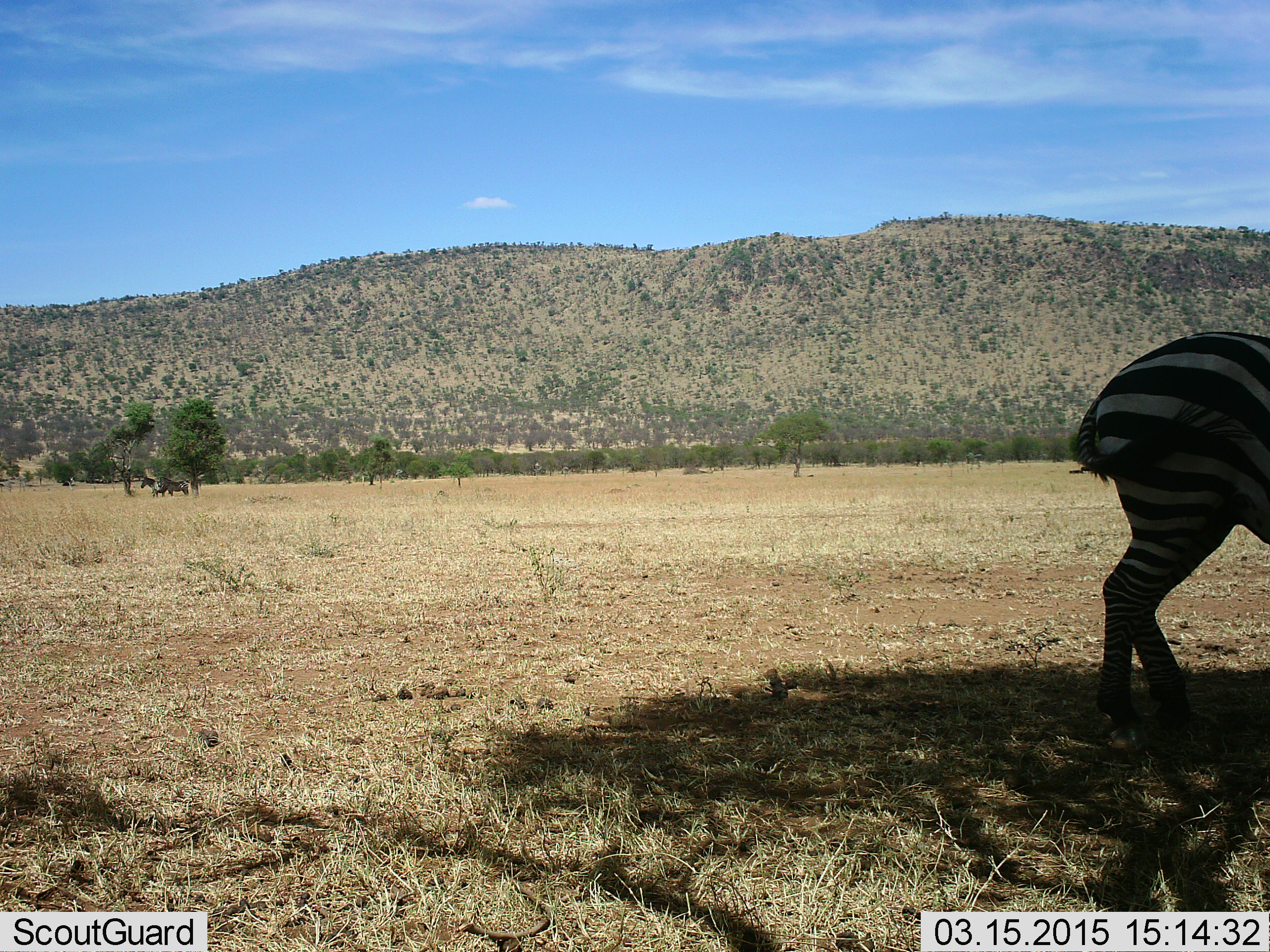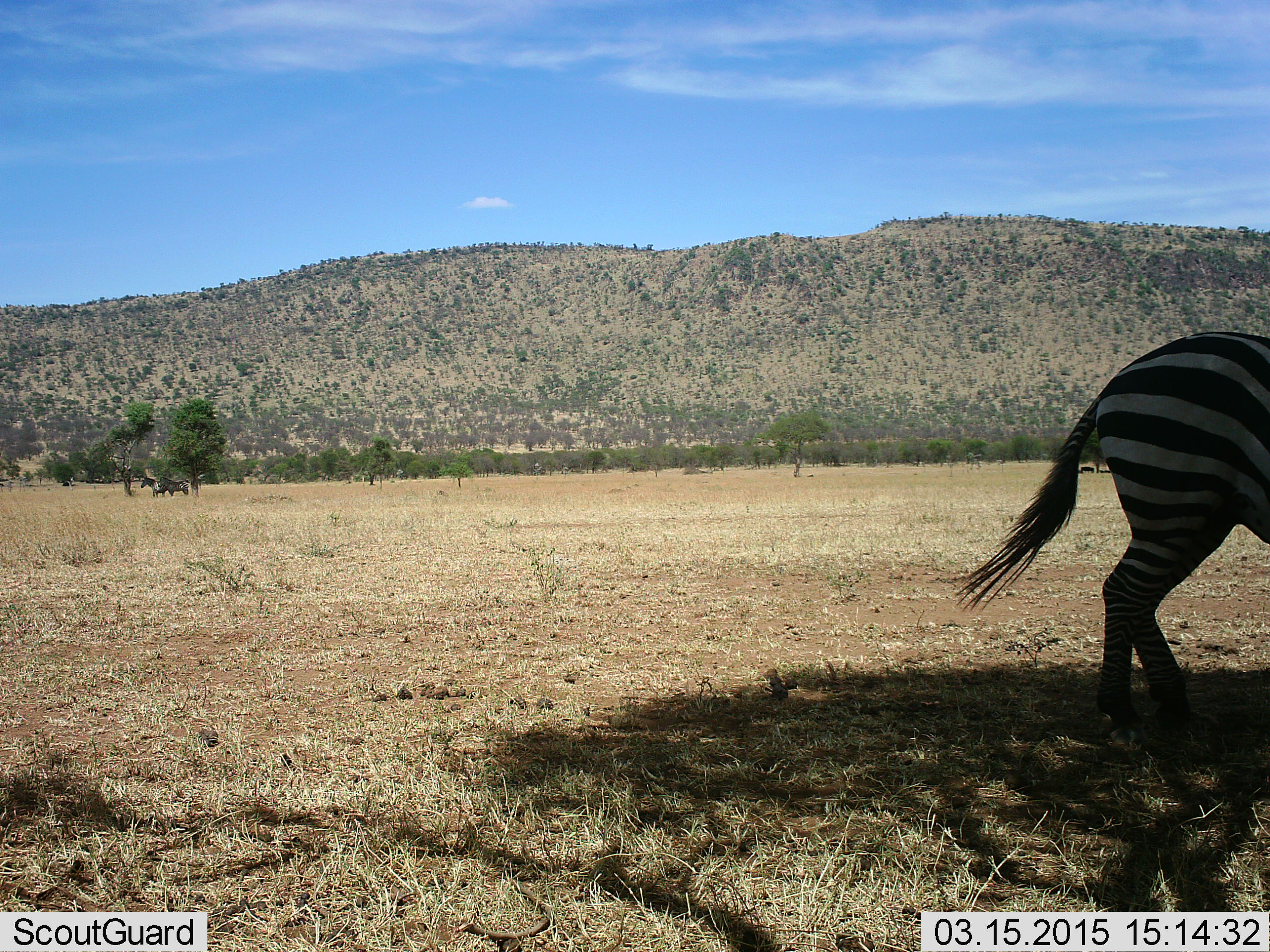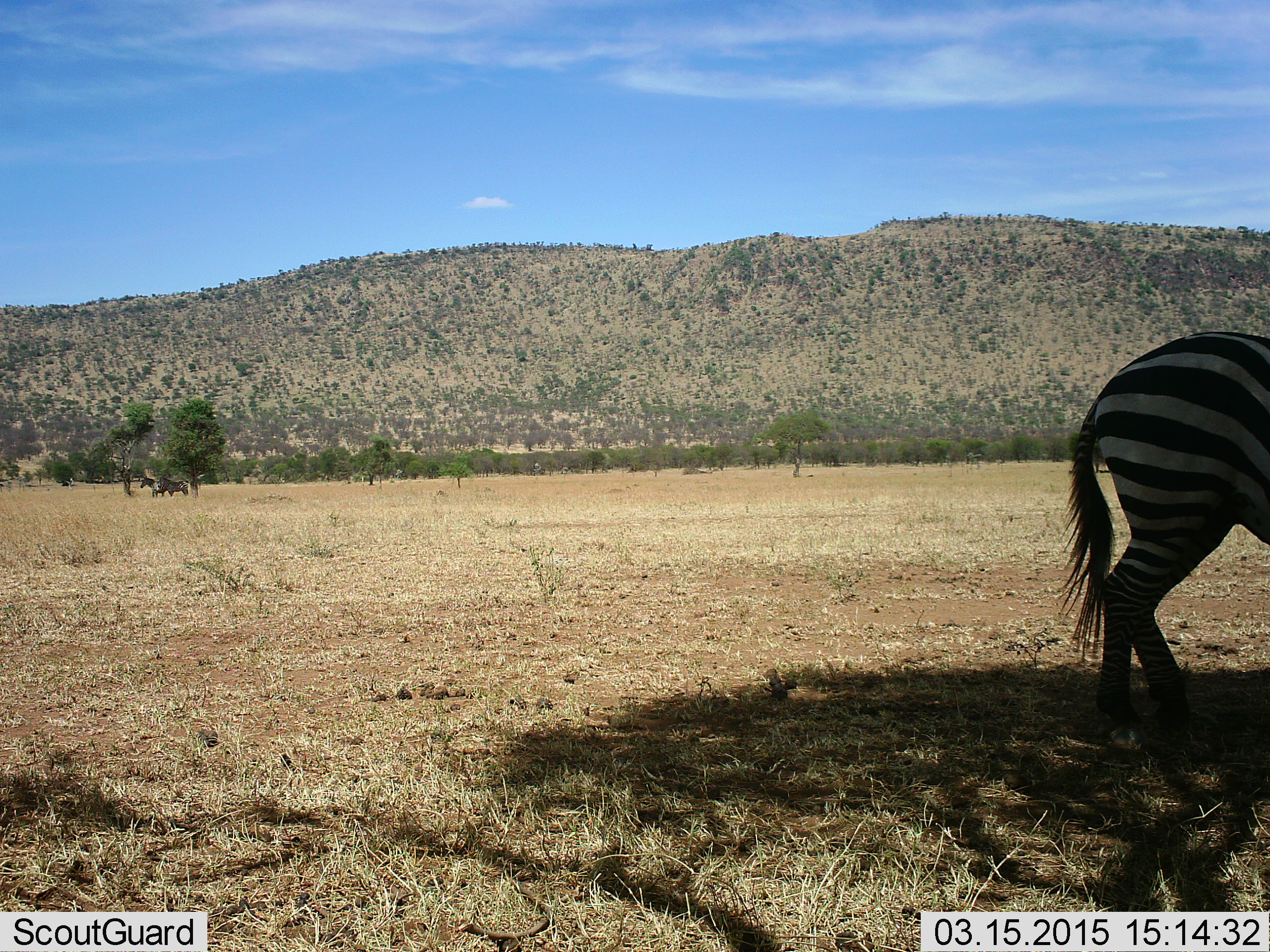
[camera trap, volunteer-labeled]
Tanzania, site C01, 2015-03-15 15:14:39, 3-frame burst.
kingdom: Animalia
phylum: Chordata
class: Mammalia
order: Perissodactyla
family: Equidae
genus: Equus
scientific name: Equus quagga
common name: plains zebra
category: zebra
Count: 1.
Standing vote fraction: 80%.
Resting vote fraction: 10%.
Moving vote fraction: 20%.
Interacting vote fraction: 0%.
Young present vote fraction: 0%.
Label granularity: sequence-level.